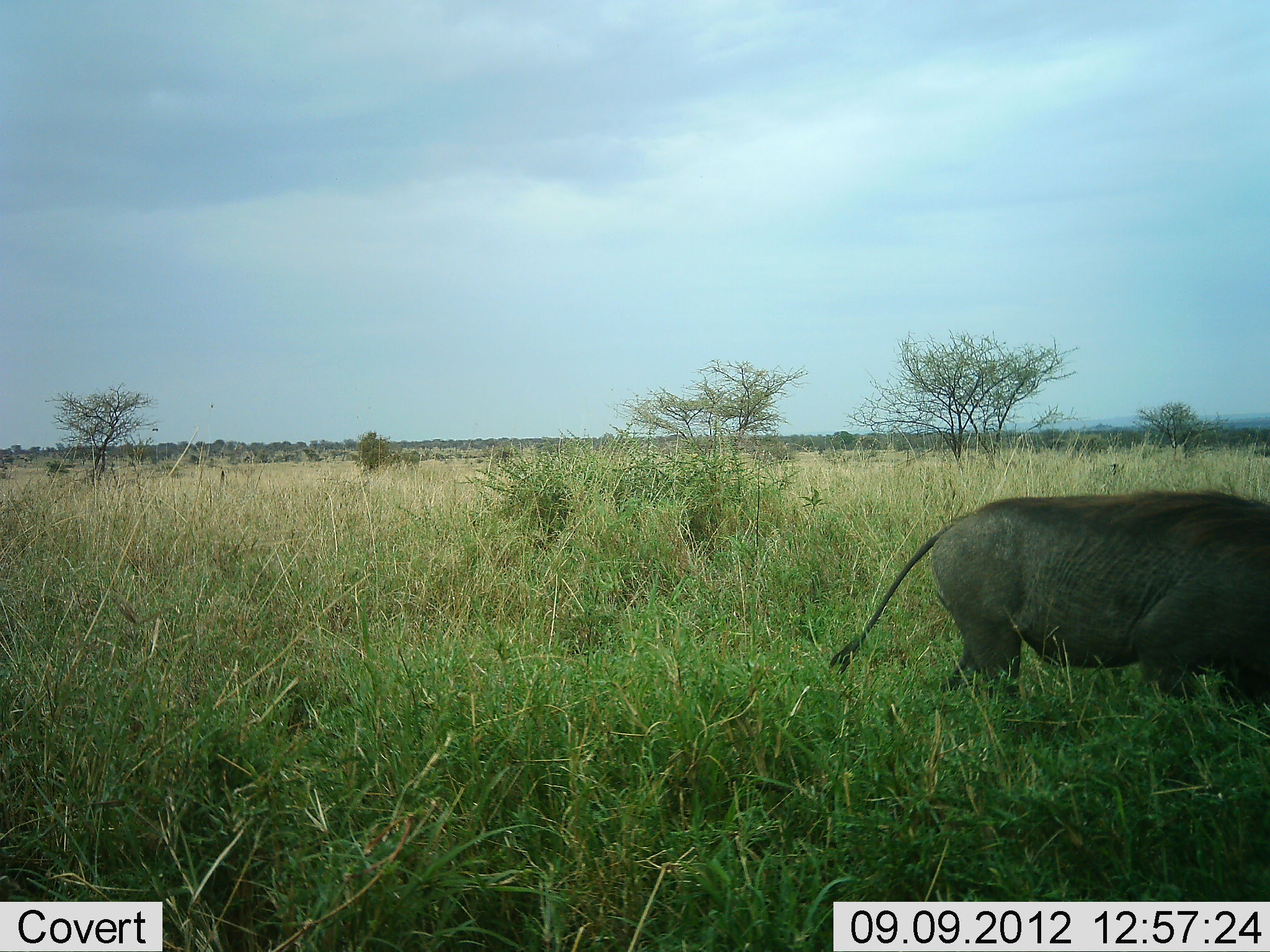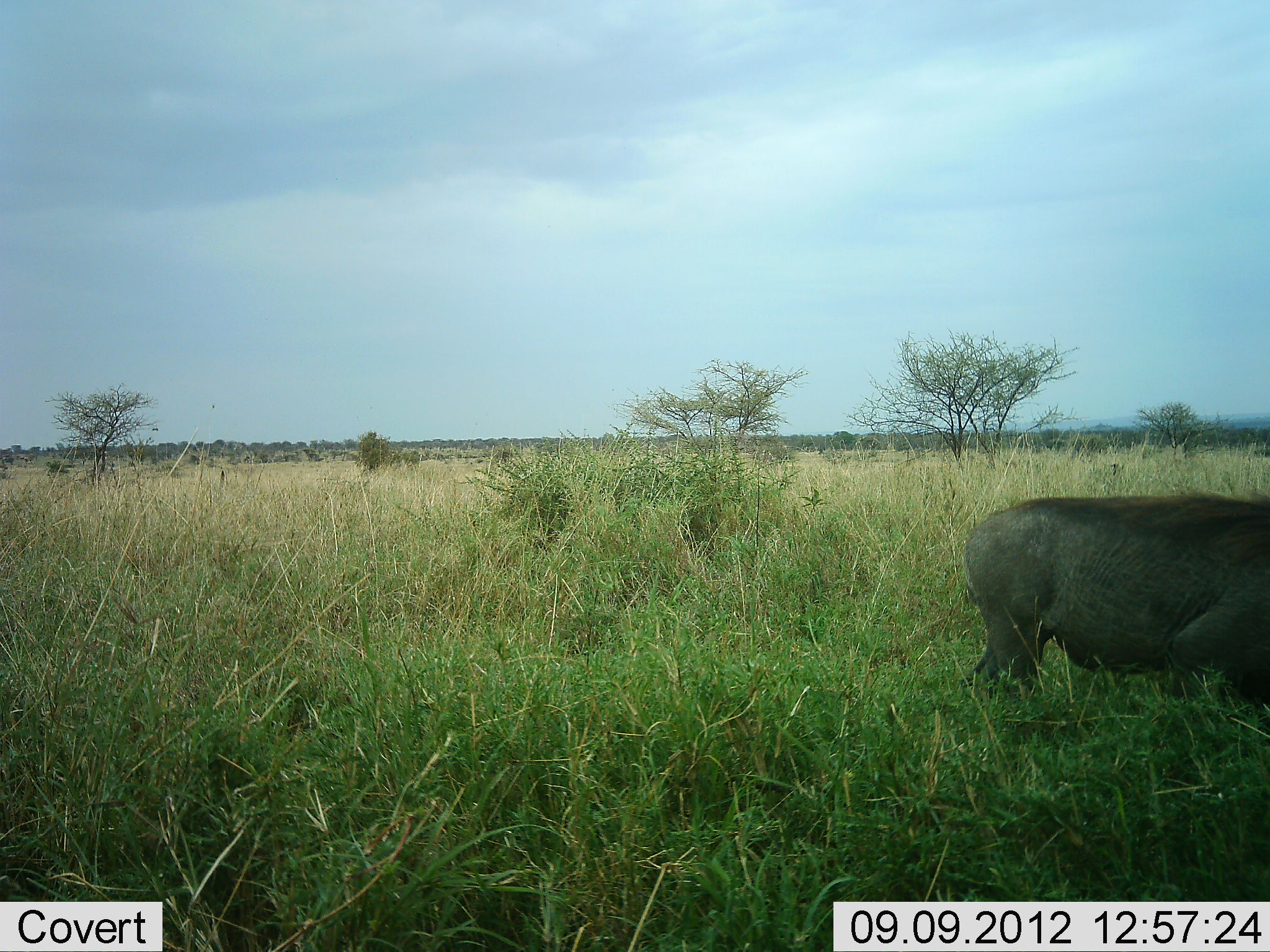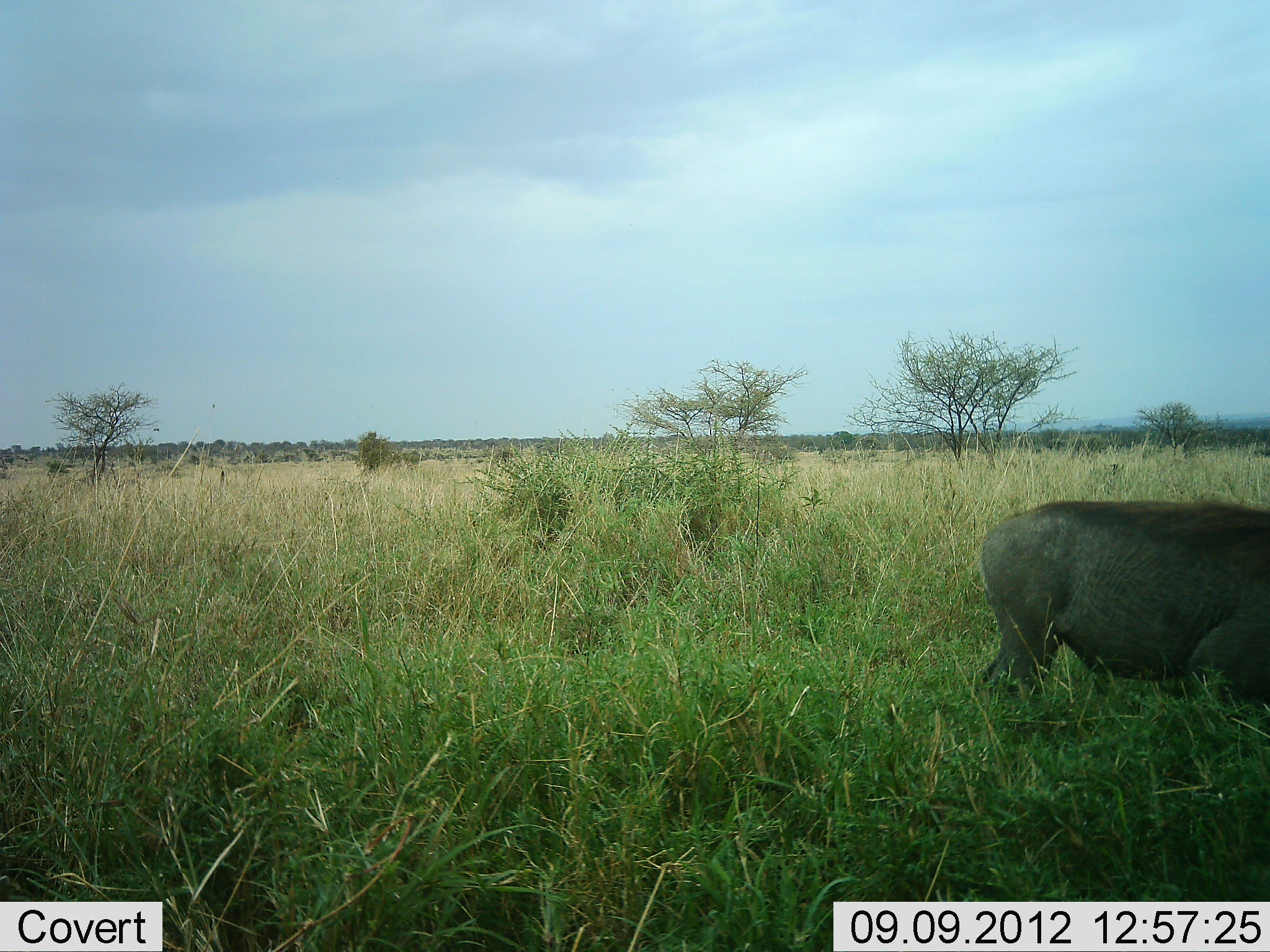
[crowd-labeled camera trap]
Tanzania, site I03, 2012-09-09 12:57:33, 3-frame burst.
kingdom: Animalia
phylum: Chordata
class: Mammalia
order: Artiodactyla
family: Suidae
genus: Phacochoerus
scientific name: Phacochoerus africanus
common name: warthog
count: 1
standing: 50%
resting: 0%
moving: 30%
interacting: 0%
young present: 0%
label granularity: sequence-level